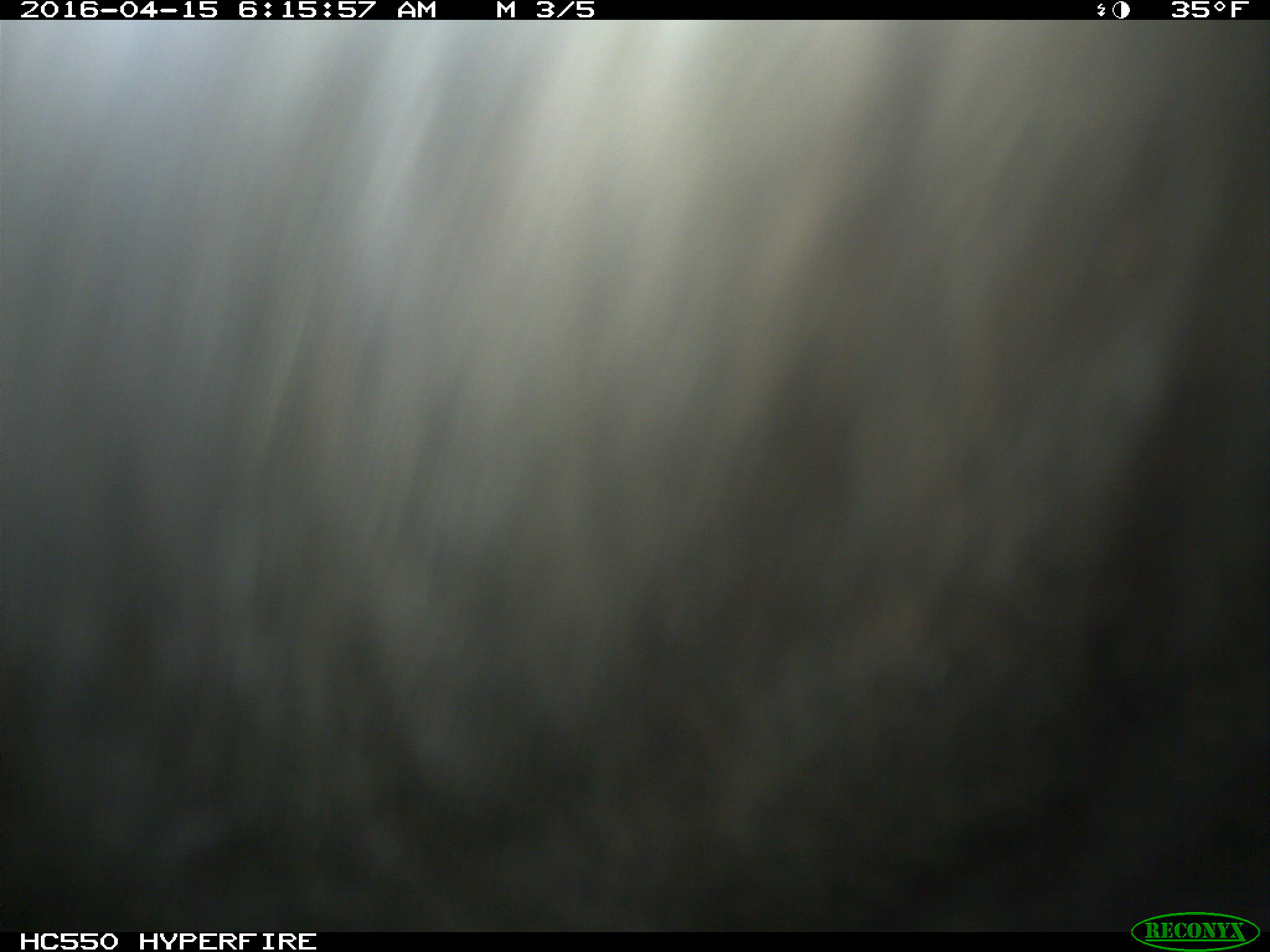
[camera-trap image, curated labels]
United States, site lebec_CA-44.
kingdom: Animalia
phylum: Chordata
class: Mammalia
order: Artiodactyla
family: Bovidae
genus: Bos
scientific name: Bos taurus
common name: domestic cow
Bos taurus (domestic cow).